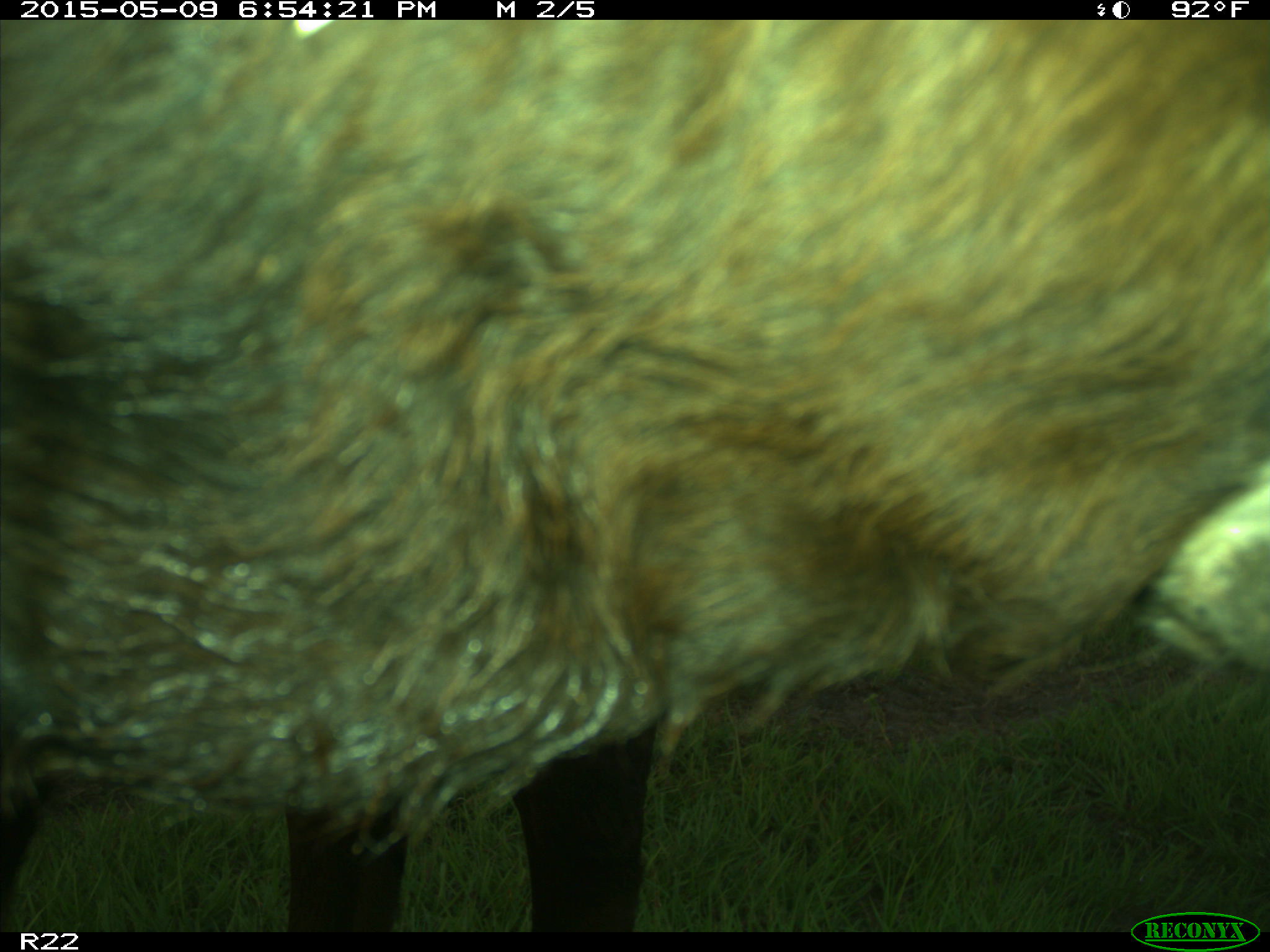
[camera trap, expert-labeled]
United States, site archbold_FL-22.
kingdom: Animalia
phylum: Chordata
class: Mammalia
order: Artiodactyla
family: Bovidae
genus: Bos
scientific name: Bos taurus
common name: domestic cow